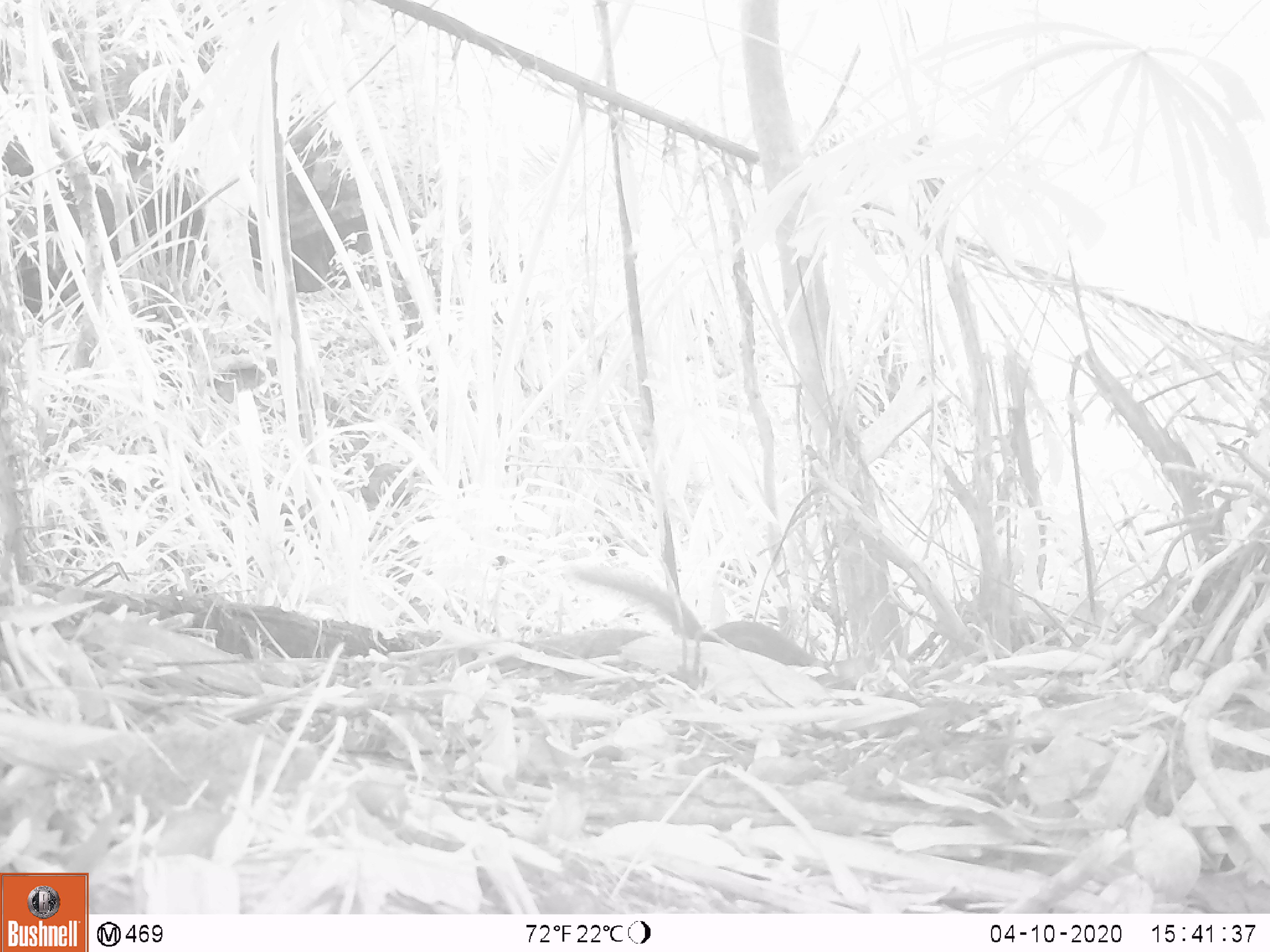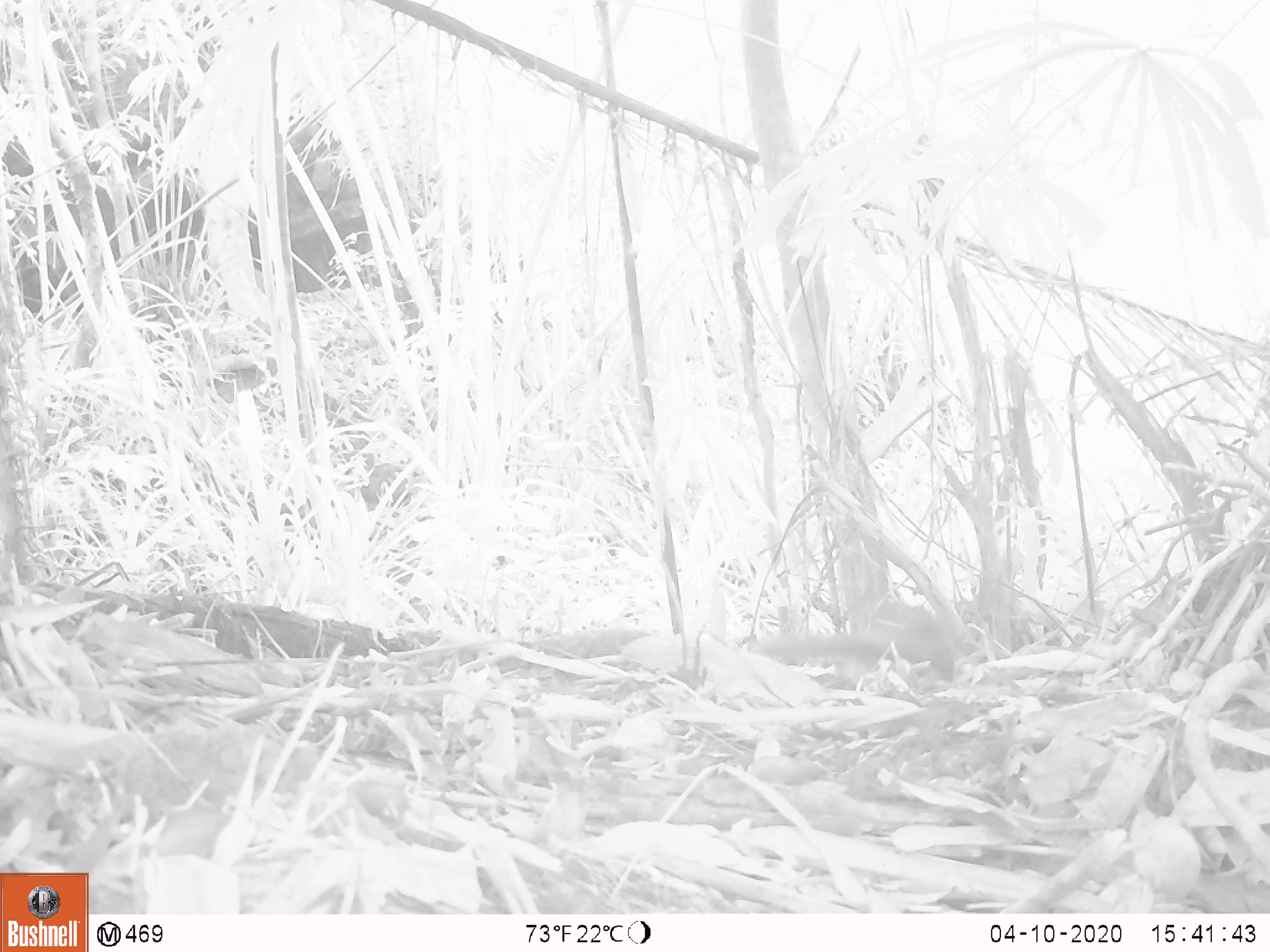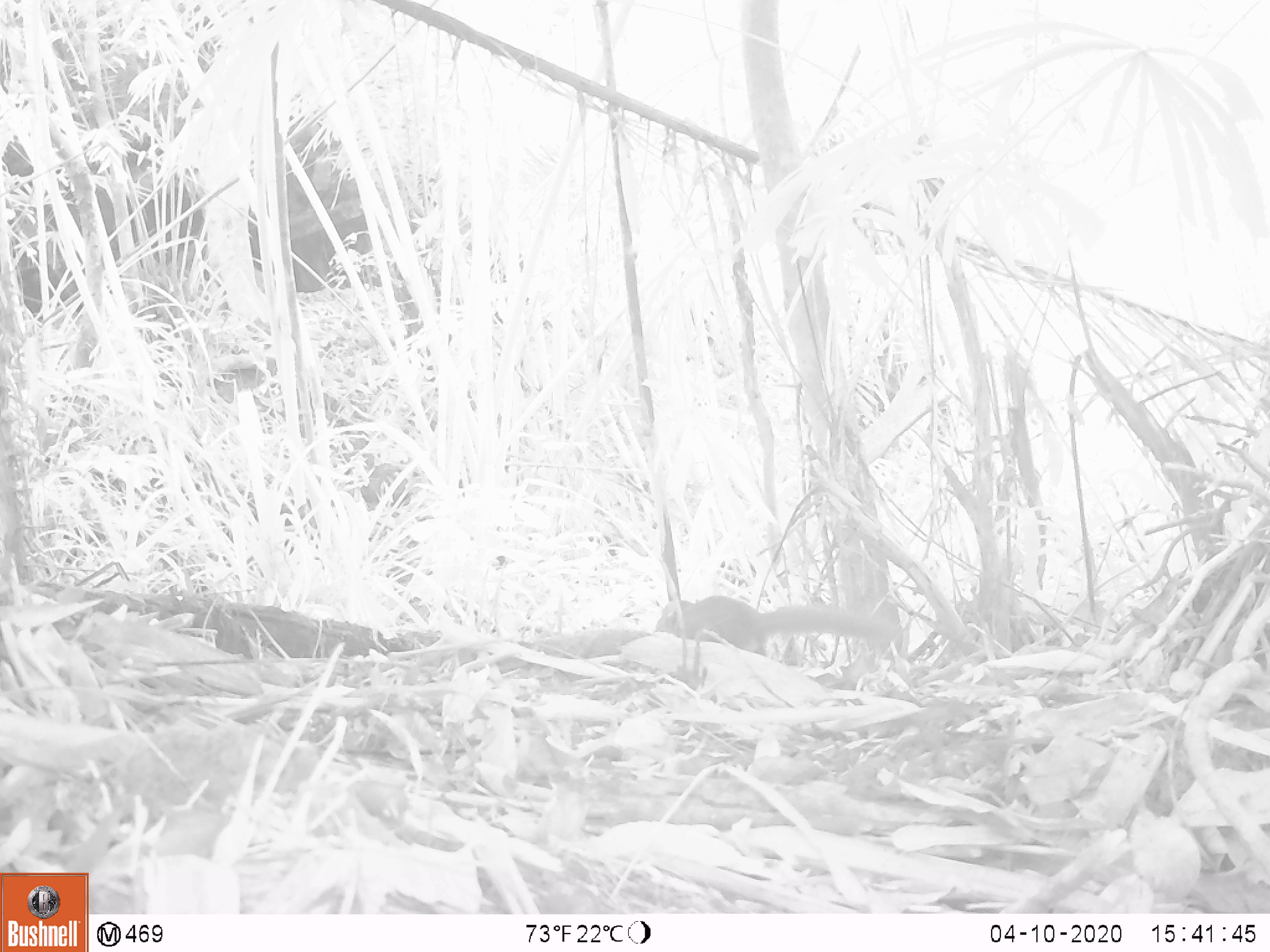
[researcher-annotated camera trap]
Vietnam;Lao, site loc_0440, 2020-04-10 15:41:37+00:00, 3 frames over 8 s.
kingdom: Animalia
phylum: Chordata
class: Mammalia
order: Scandentia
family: Tupaiidae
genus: Tupaia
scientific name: Tupaia belangeri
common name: northern treeshrew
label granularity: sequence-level